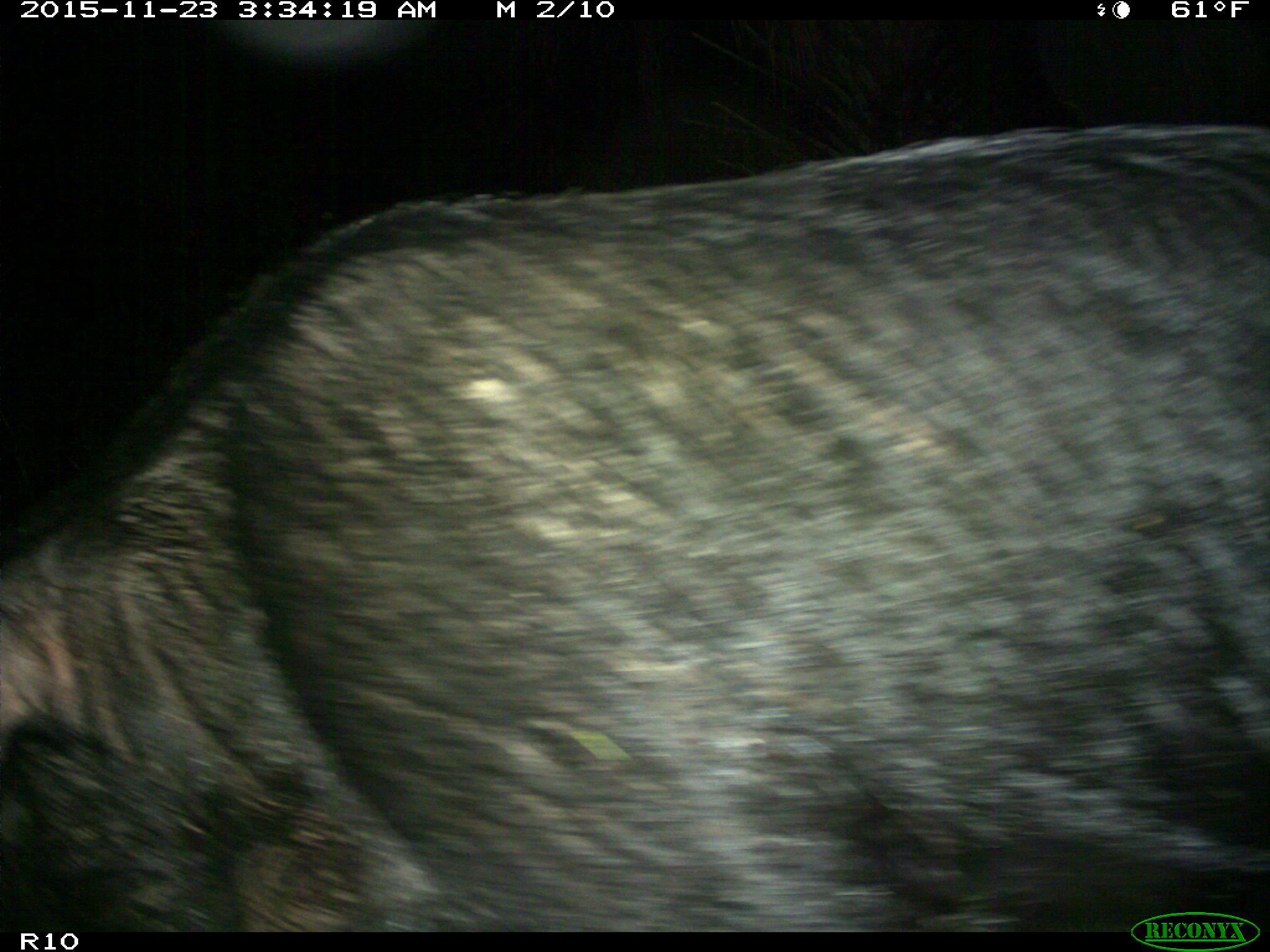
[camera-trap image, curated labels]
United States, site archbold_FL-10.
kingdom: Animalia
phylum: Chordata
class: Mammalia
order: Artiodactyla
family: Suidae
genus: Sus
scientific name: Sus scrofa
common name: wild boar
Sus scrofa (wild boar).